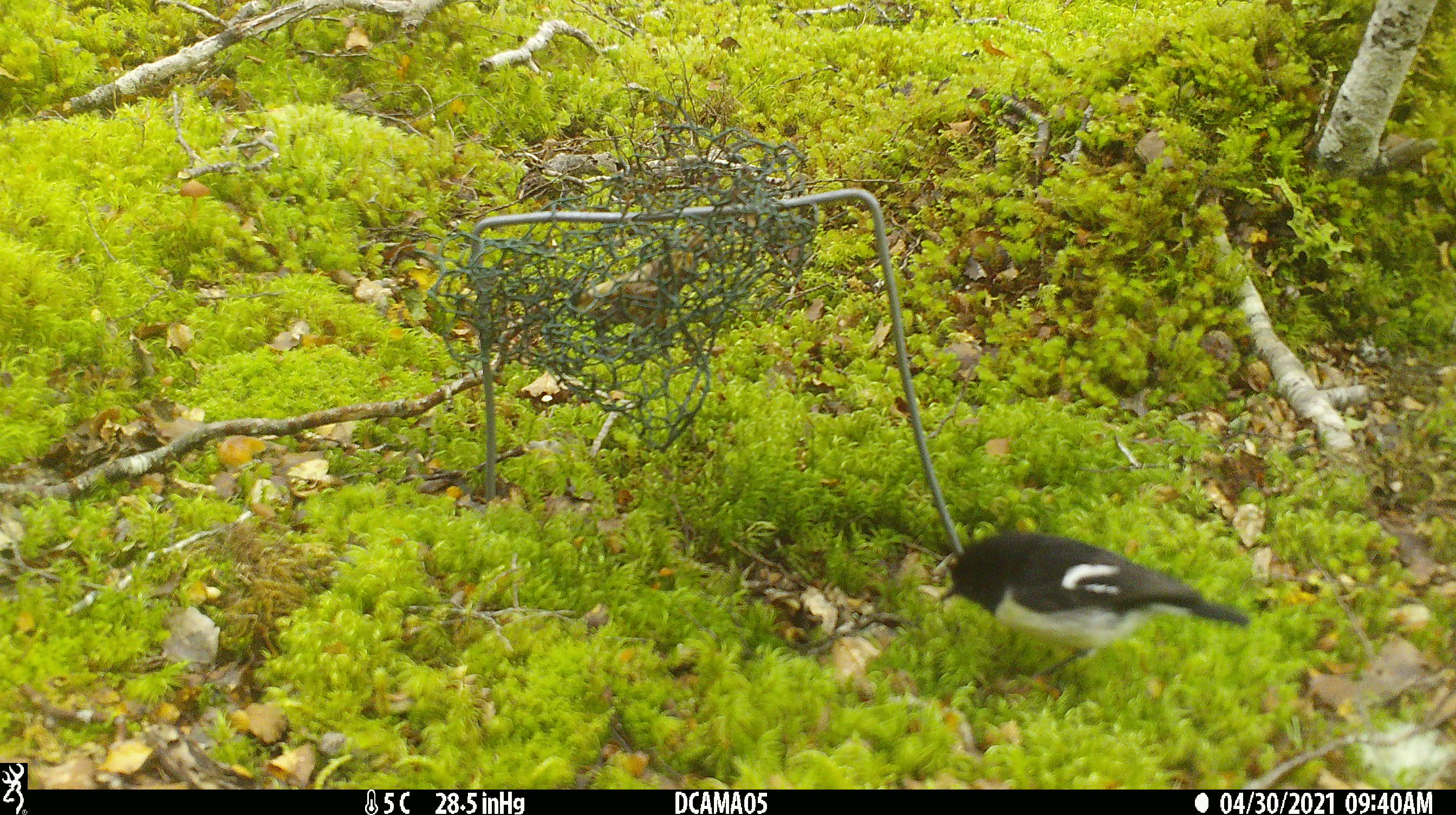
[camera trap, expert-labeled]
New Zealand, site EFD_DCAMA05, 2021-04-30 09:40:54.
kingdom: Animalia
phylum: Chordata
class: Aves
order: Passeriformes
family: Petroicidae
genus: Petroica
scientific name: Petroica macrocephala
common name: tomtit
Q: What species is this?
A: Tomtit (Petroica macrocephala).